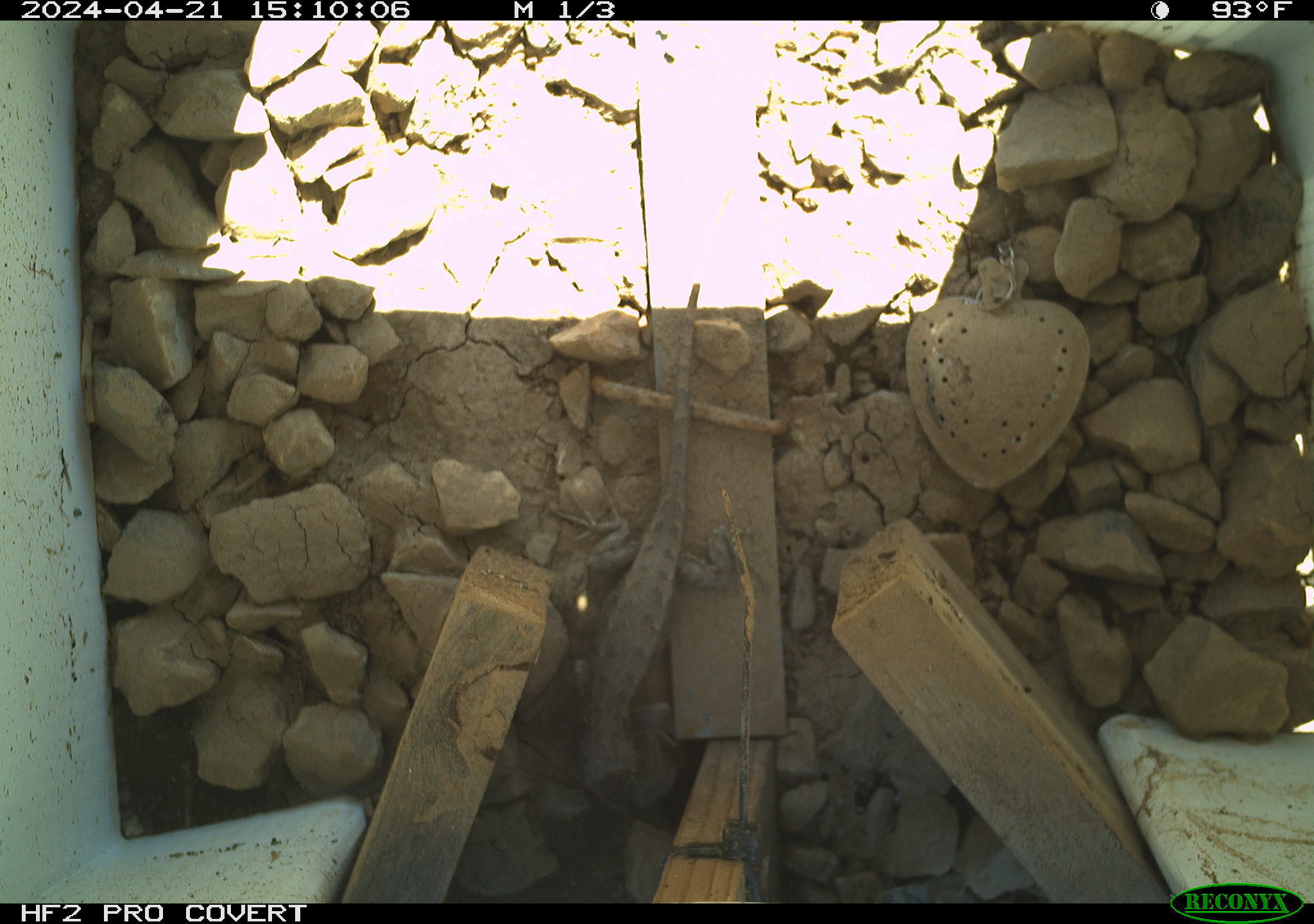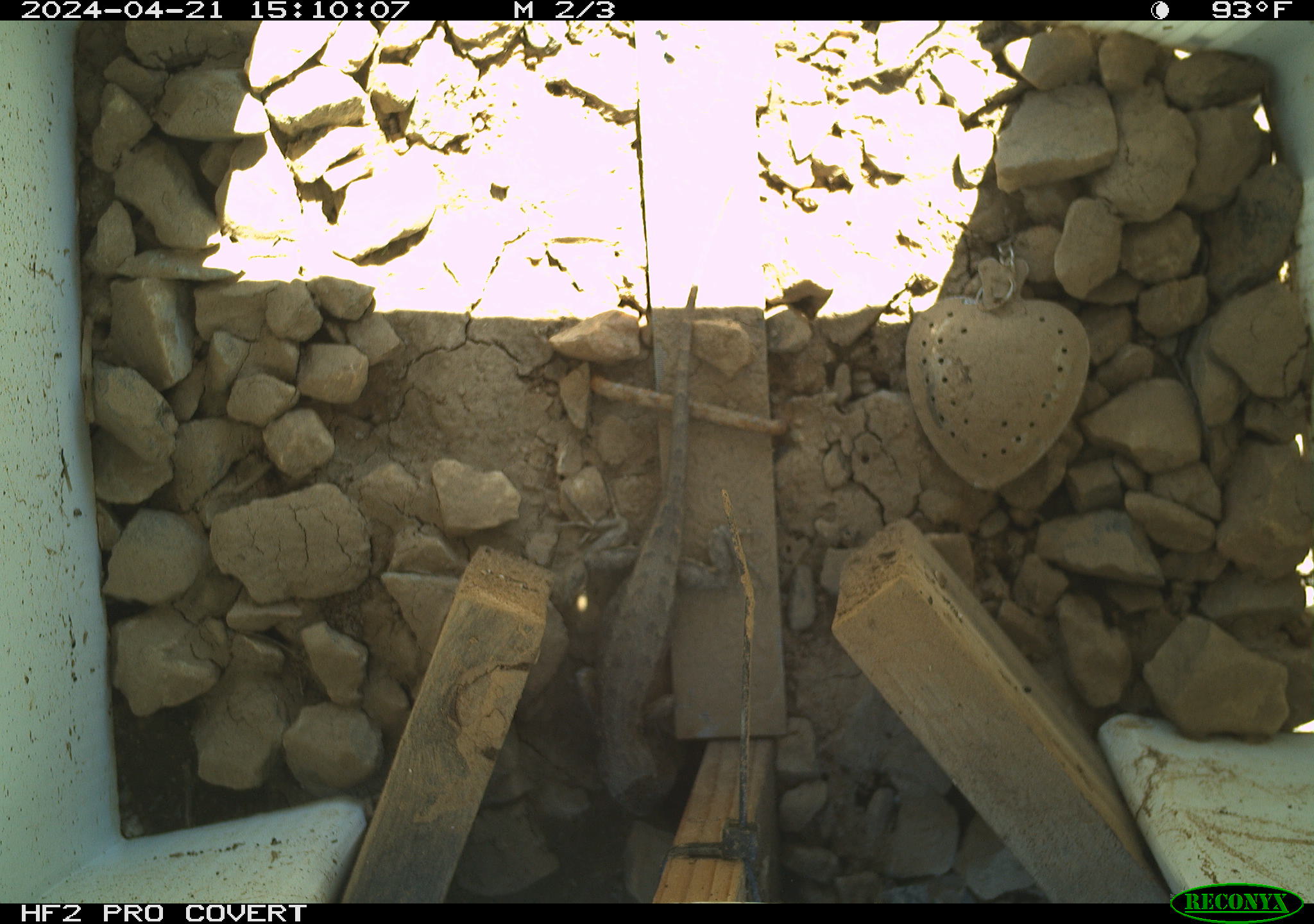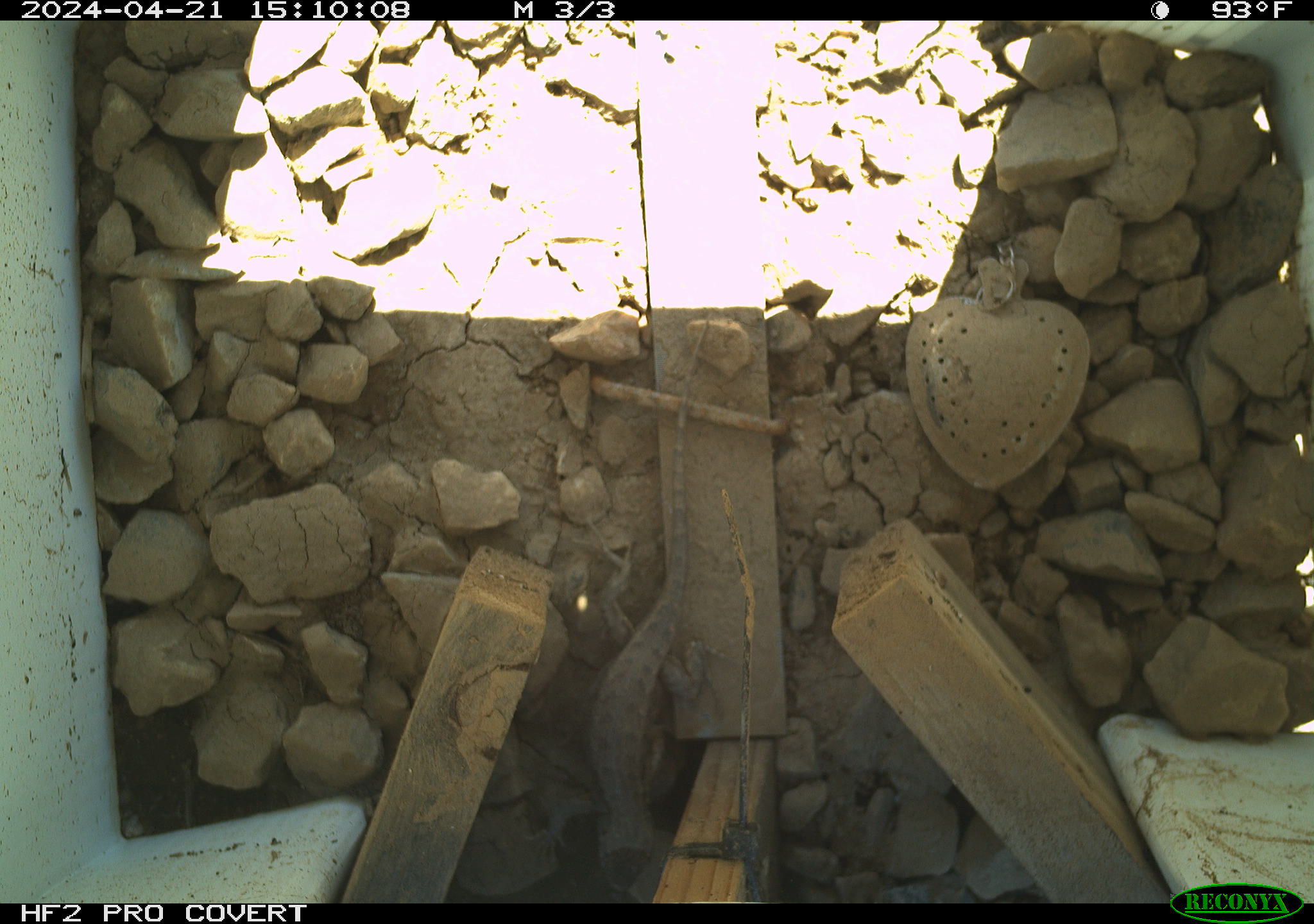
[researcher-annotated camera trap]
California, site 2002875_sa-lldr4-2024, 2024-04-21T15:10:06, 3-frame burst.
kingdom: Animalia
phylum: Chordata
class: Reptilia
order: Squamata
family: Phrynosomatidae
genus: Sceloporus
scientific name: Sceloporus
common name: spiny lizards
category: sceloporus species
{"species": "sceloporus species (spiny lizards) (Sceloporus)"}